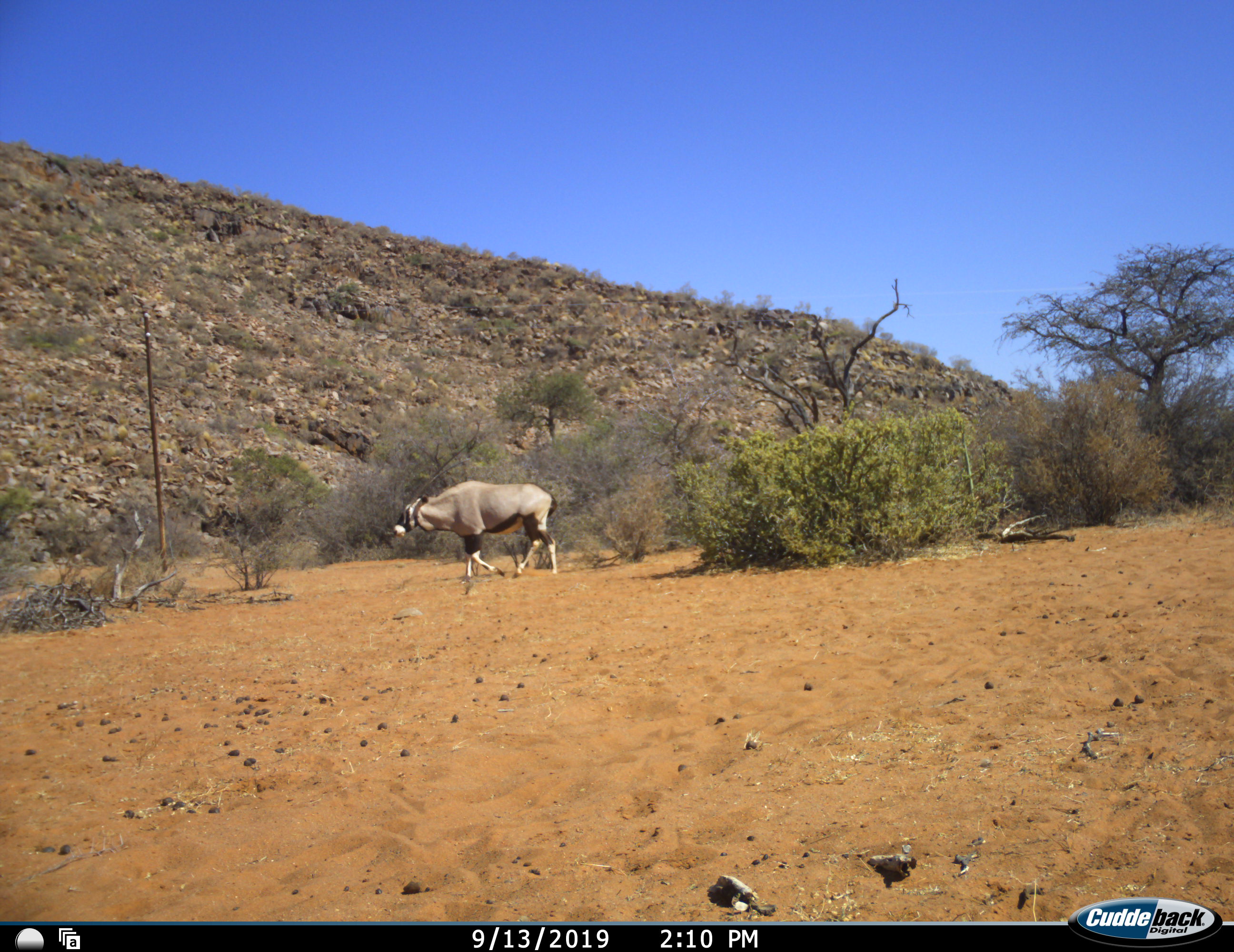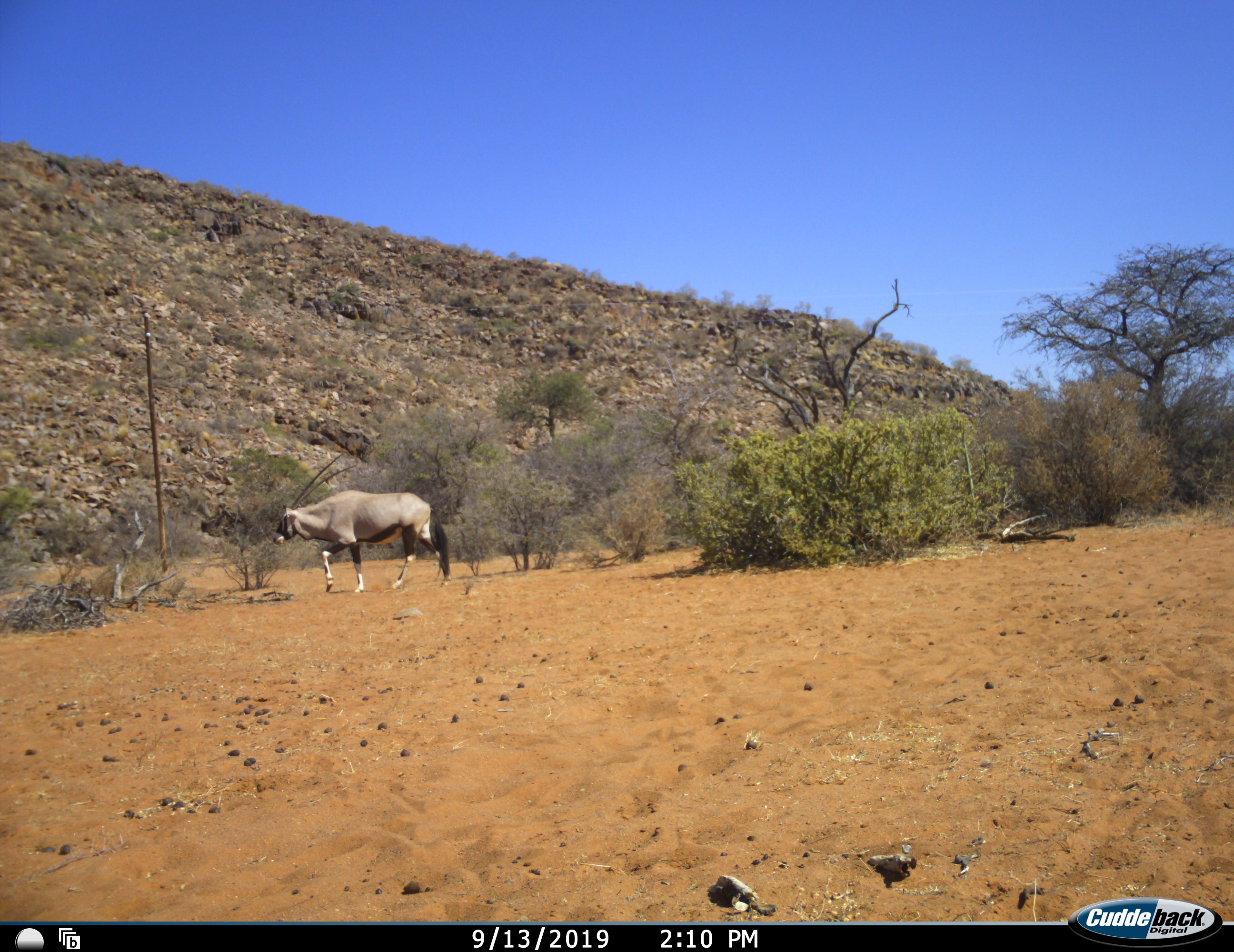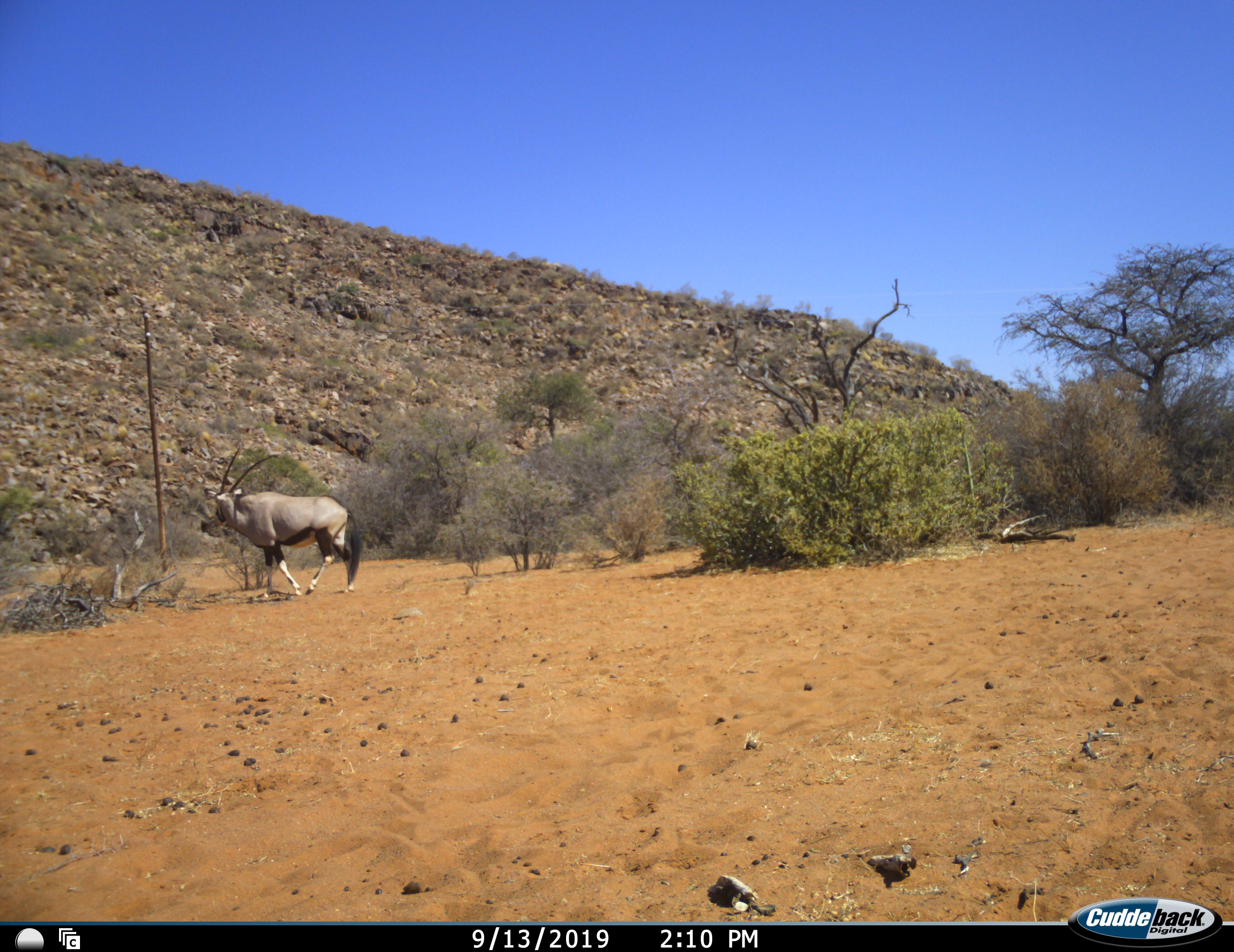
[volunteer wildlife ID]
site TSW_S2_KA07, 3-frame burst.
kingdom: Animalia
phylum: Chordata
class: Mammalia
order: Artiodactyla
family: Bovidae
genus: Oryx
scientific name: Oryx gazella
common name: gemsbok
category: oryx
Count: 1.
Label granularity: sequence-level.